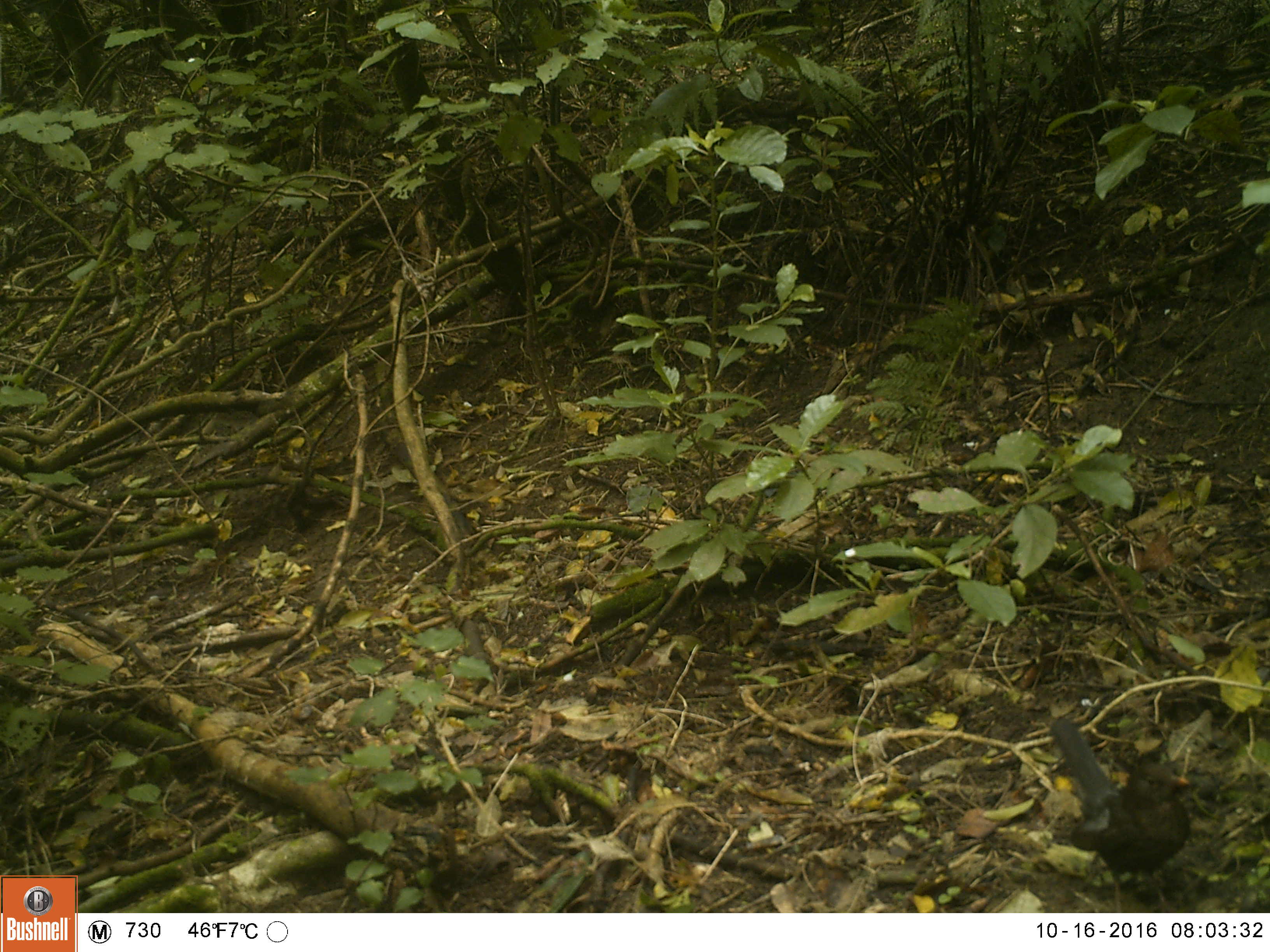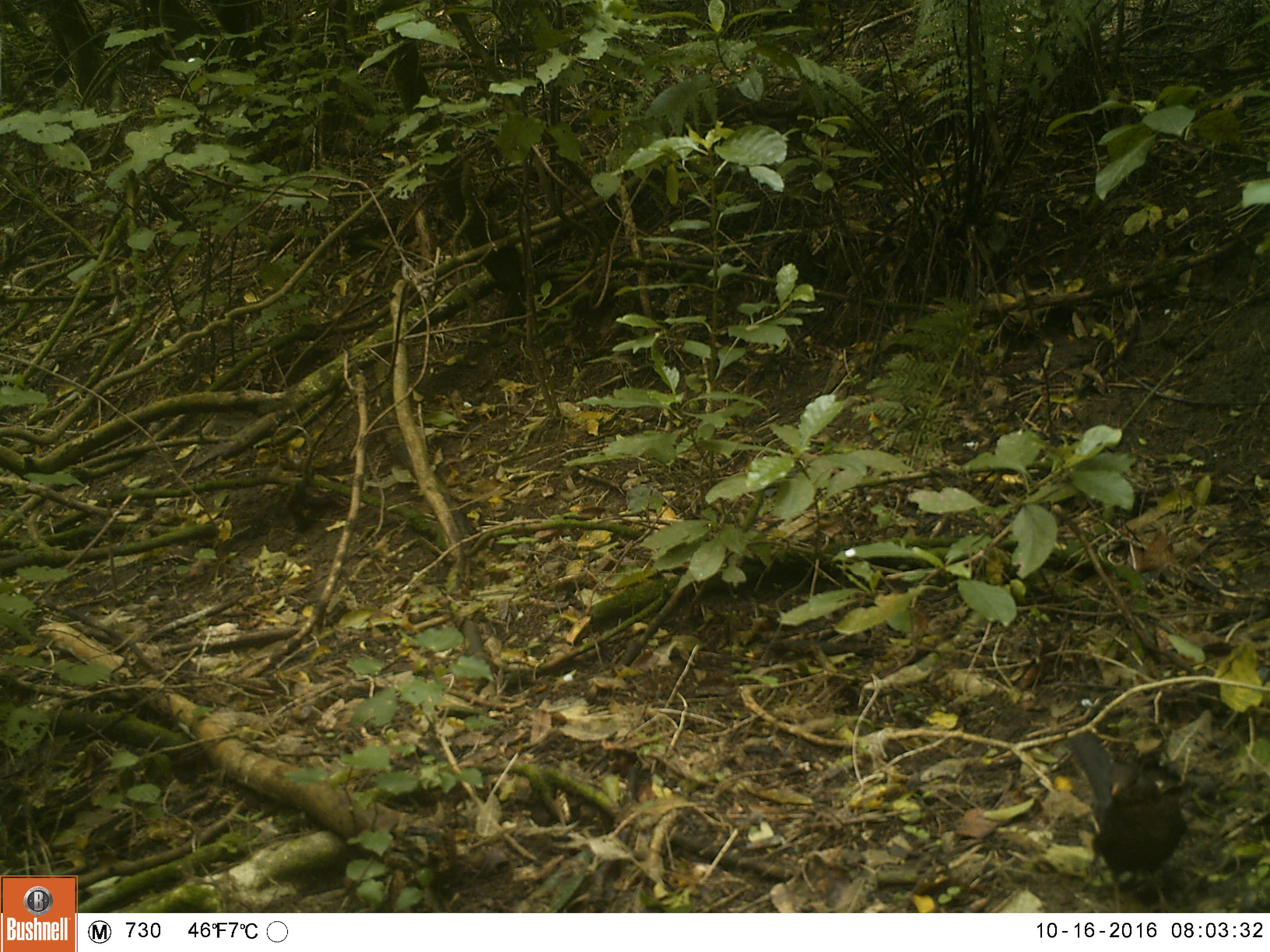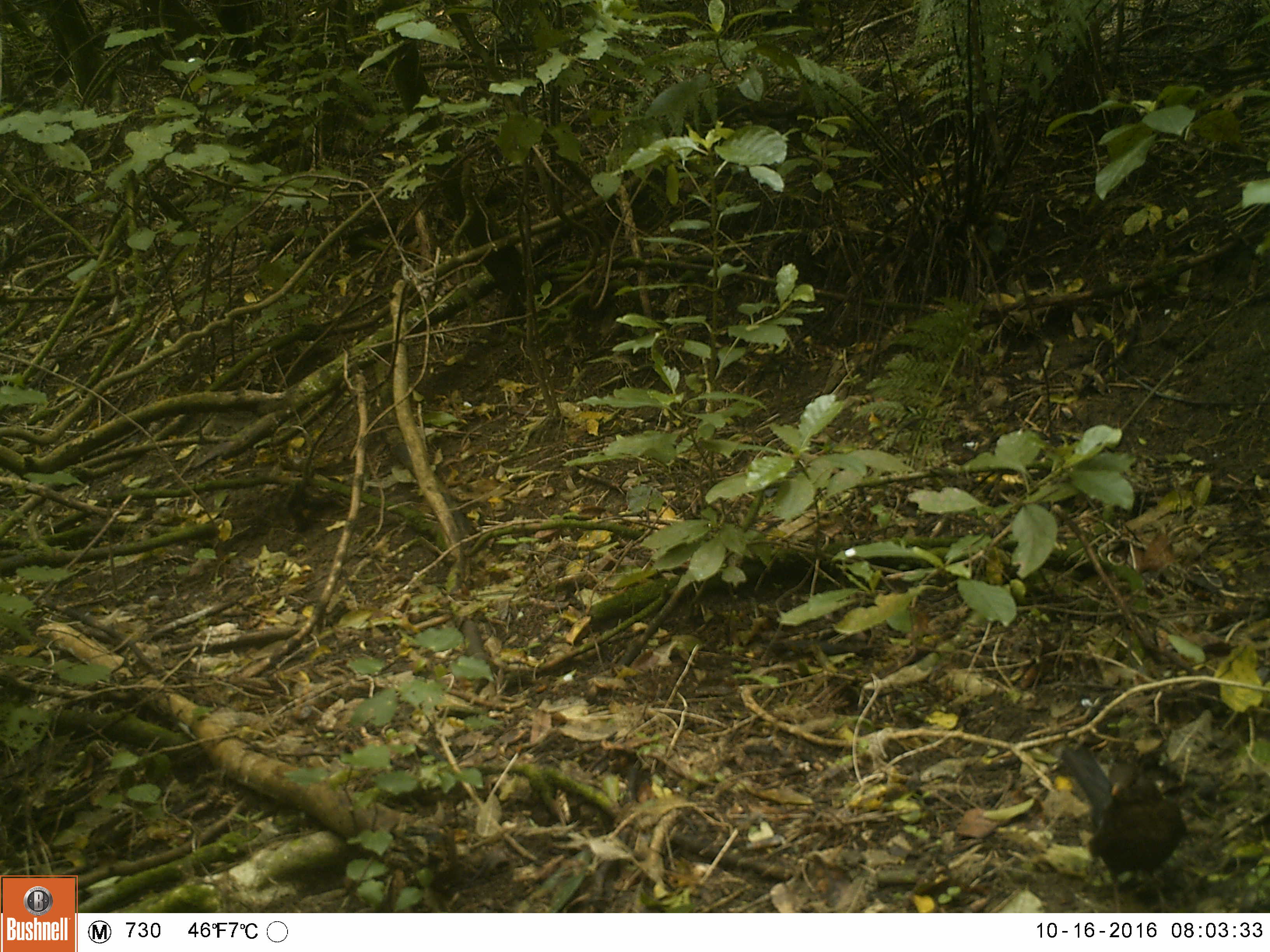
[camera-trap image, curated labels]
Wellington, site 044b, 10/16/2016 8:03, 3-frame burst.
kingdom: Animalia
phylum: Chordata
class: Aves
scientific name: Aves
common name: bird